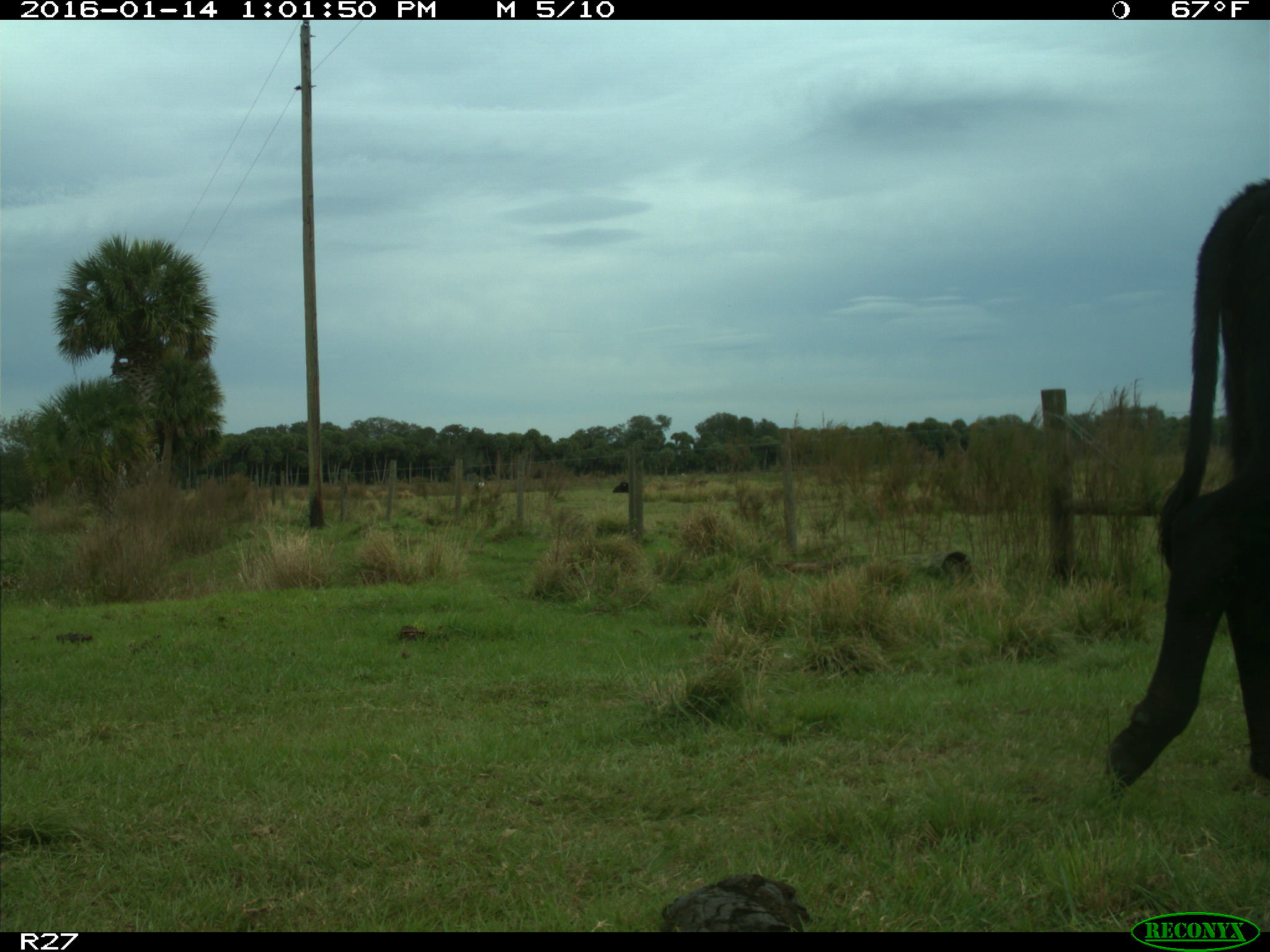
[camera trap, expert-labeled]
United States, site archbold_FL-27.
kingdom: Animalia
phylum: Chordata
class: Mammalia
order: Artiodactyla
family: Bovidae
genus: Bos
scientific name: Bos taurus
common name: domestic cow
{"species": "Bos taurus (domestic cow)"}